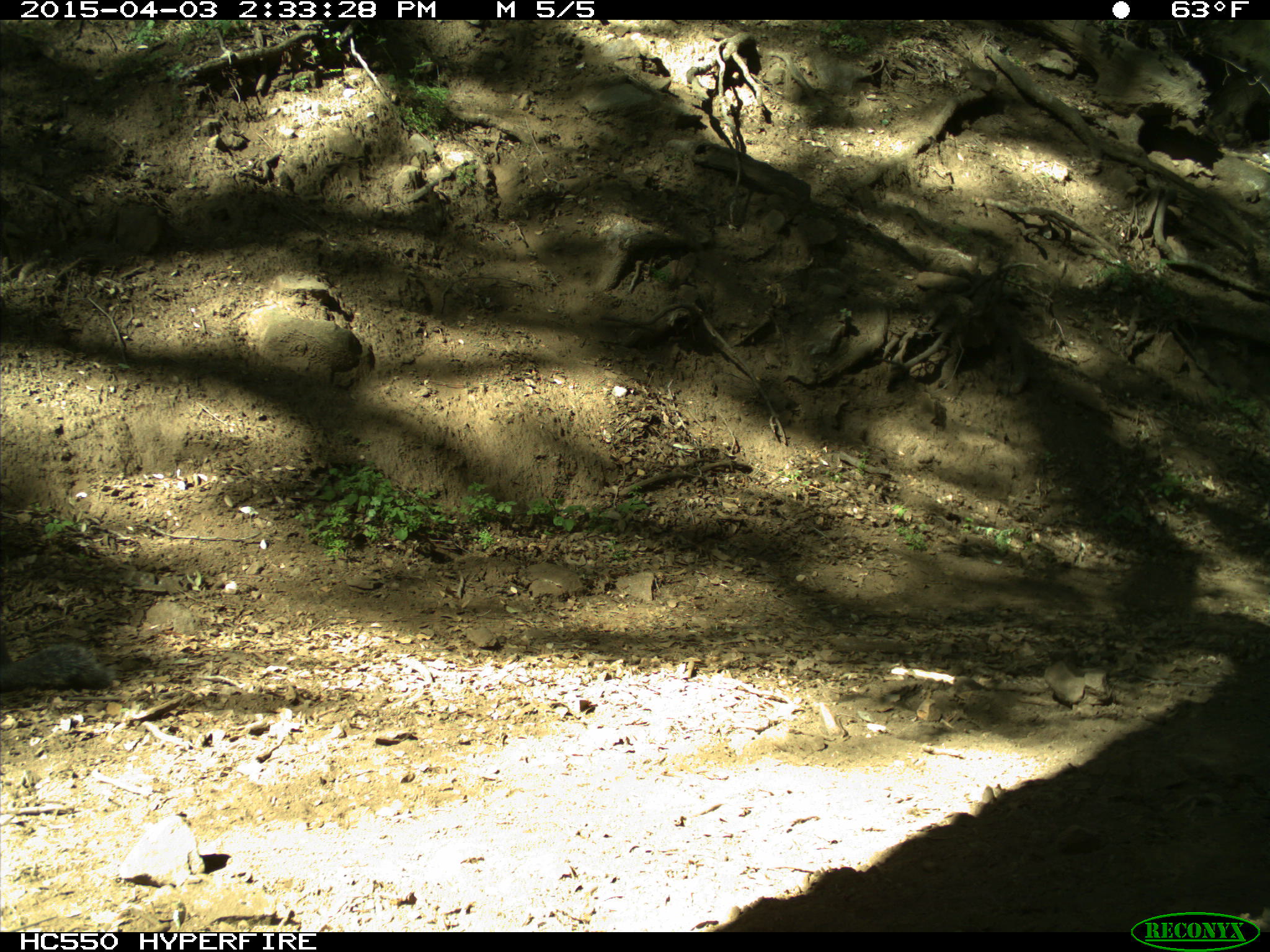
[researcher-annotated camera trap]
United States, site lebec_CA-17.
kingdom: Animalia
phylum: Chordata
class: Mammalia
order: Rodentia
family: Sciuridae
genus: Sciurus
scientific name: Sciurus carolinensis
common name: eastern gray squirrel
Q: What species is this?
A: Sciurus carolinensis (eastern gray squirrel).